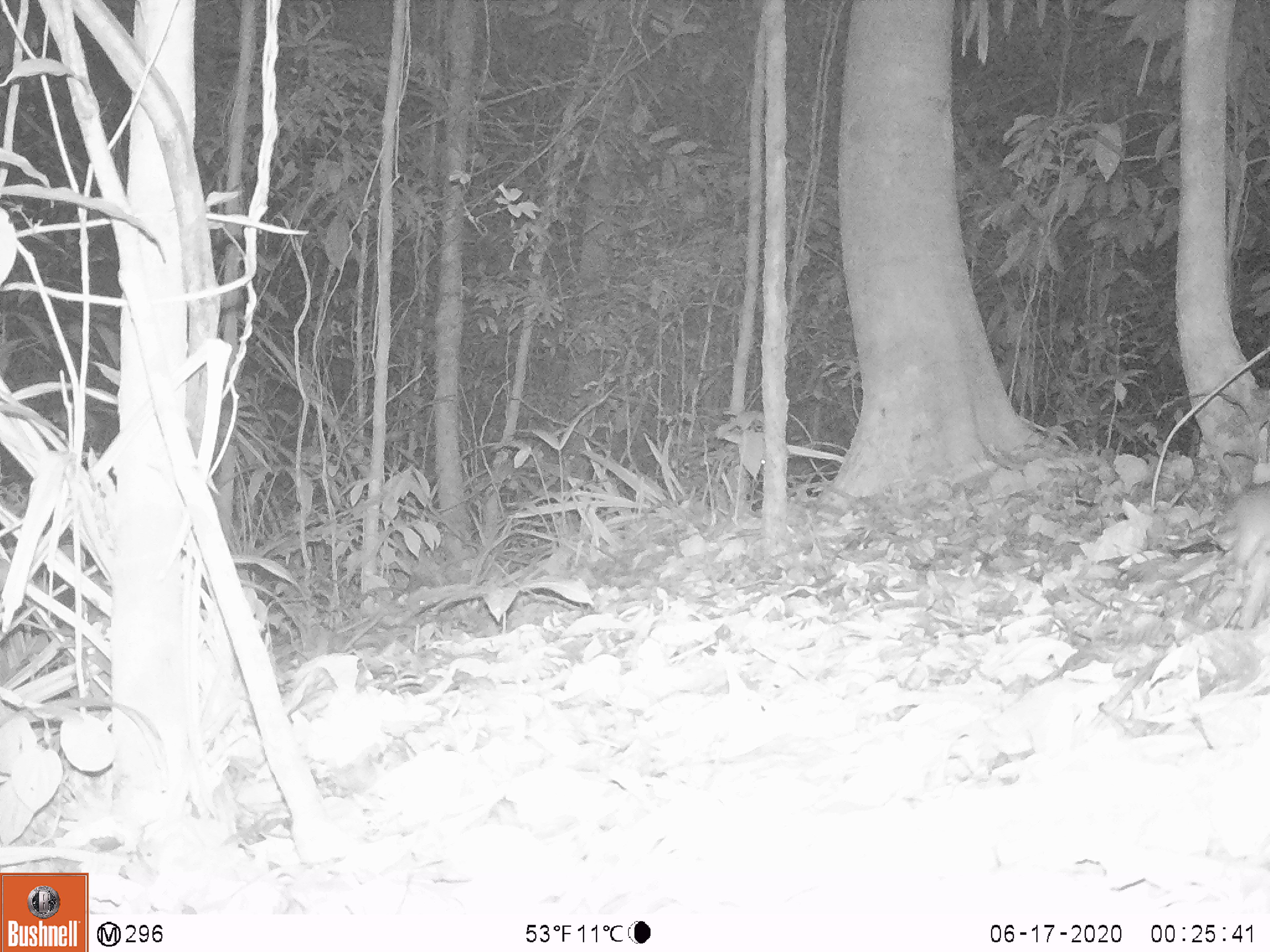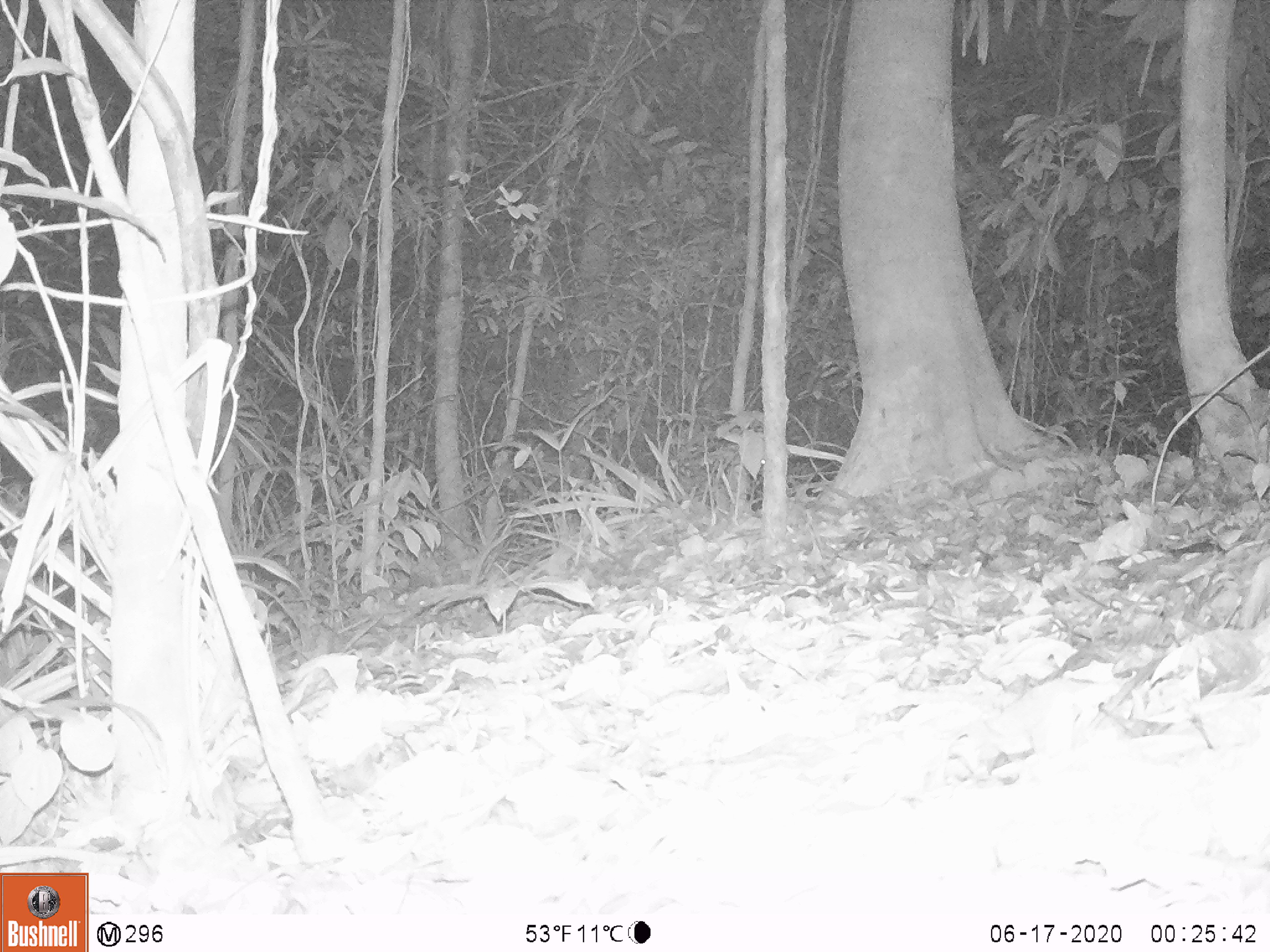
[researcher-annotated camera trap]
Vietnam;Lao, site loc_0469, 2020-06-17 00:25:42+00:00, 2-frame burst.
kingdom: Animalia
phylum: Chordata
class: Mammalia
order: Rodentia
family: Muridae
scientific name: Muridae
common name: old-world mice and rats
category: unidentified murid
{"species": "unidentified murid (old-world mice and rats) (Muridae)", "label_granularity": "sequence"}